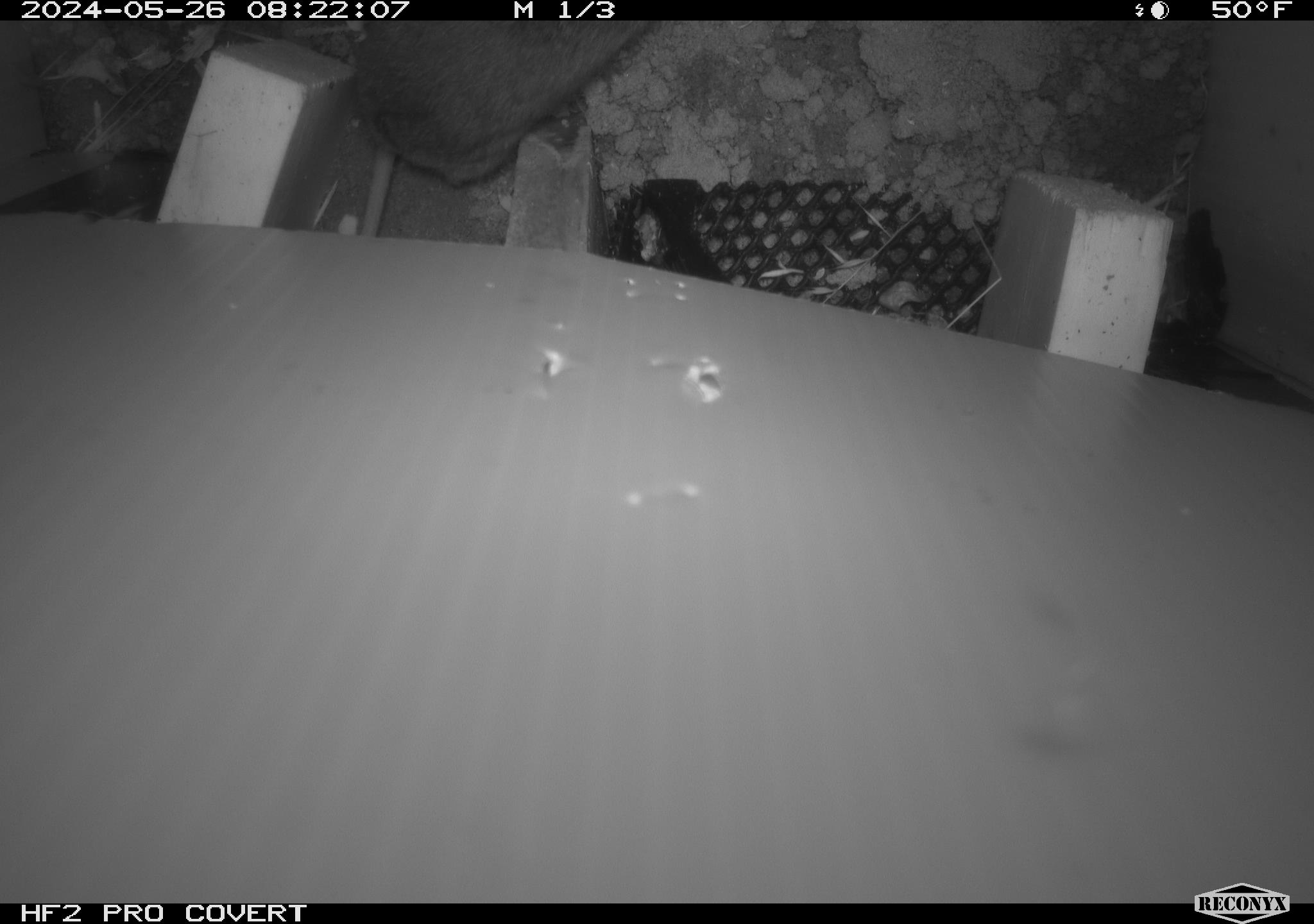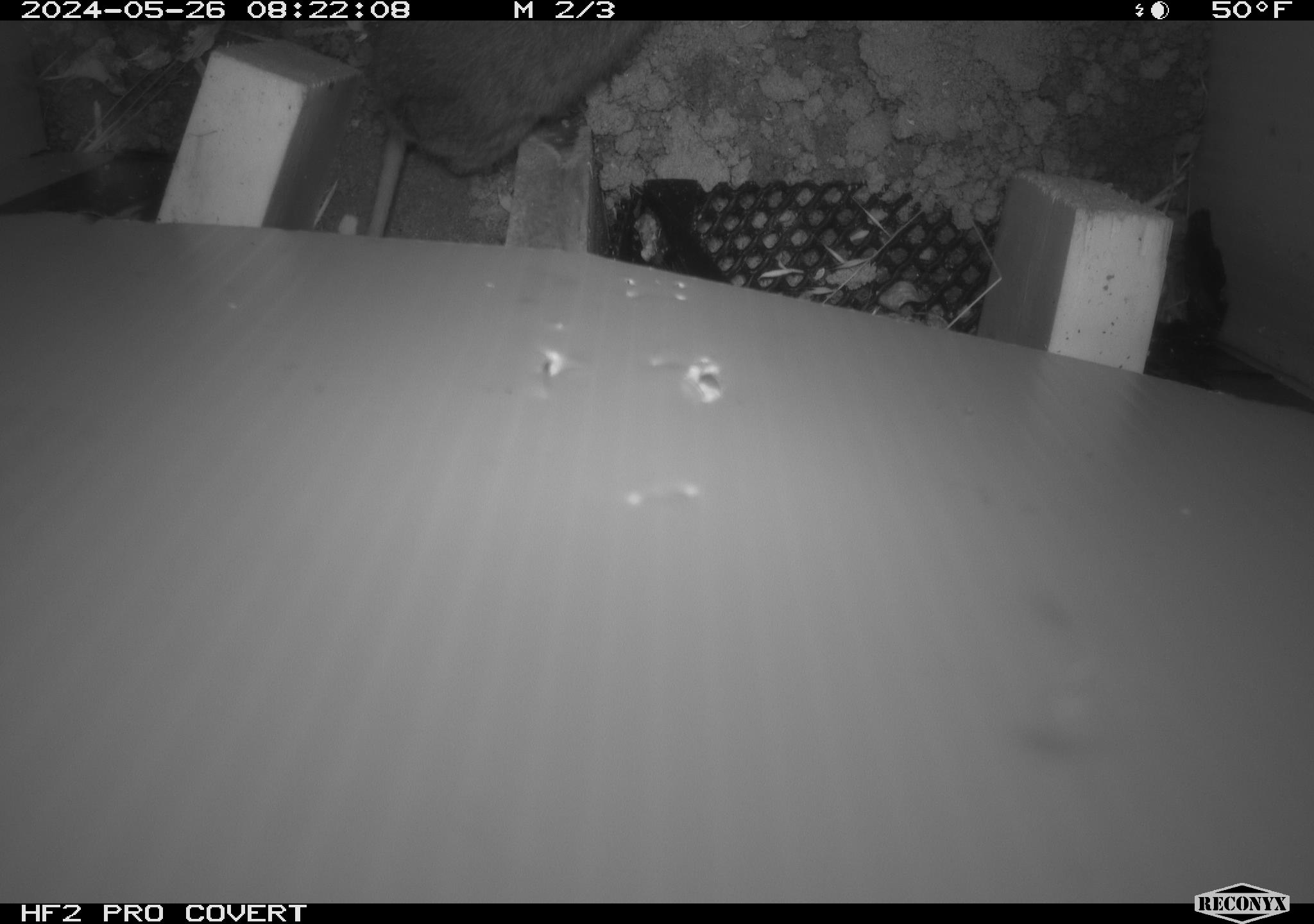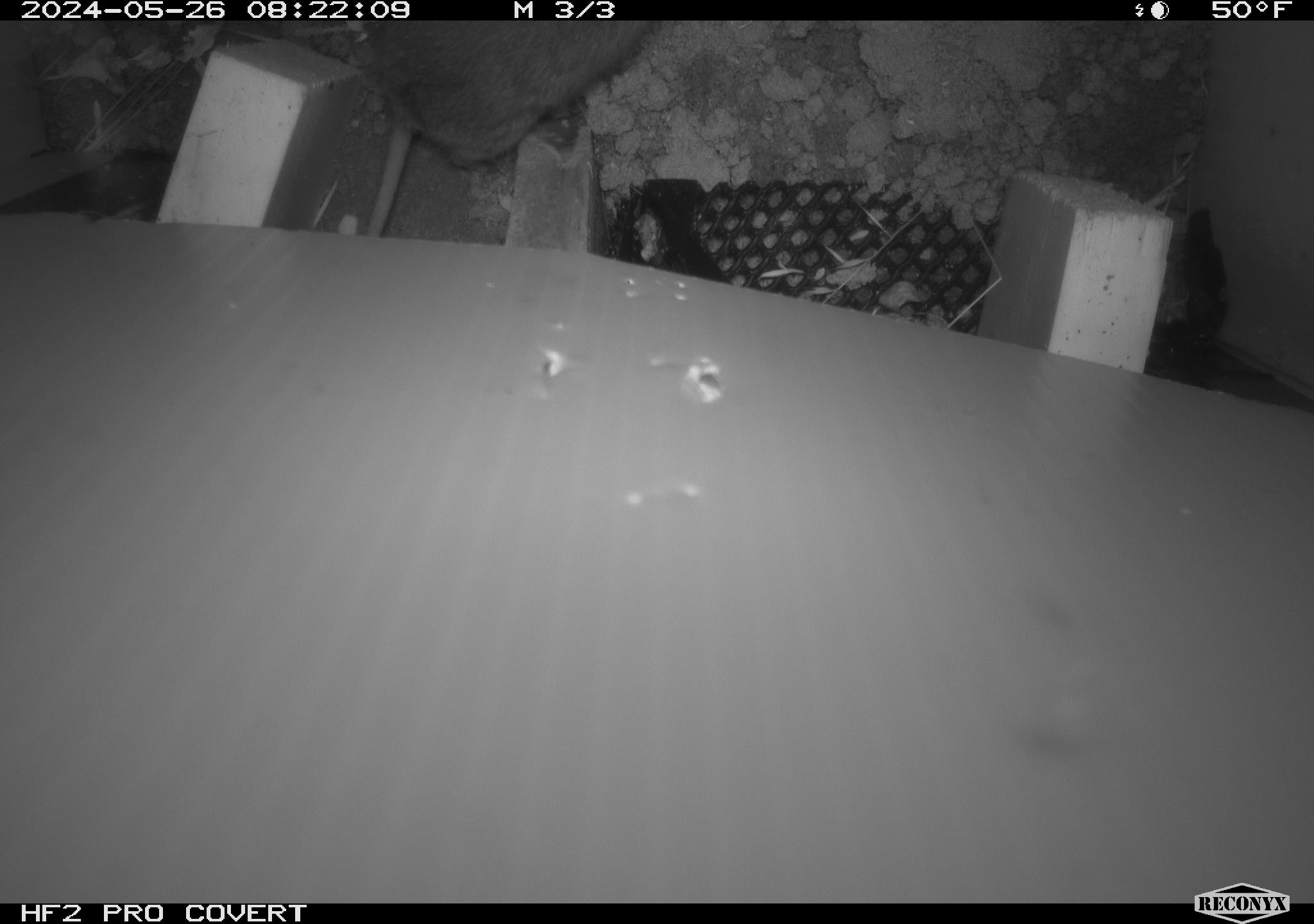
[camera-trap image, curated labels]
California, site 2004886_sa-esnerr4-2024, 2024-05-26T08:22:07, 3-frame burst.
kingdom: Animalia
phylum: Chordata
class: Mammalia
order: Rodentia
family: Cricetidae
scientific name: Cricetidae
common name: hamsters, voles, lemmings, and allies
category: cricetidae family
Cricetidae family (hamsters, voles, lemmings, and allies) (Cricetidae).